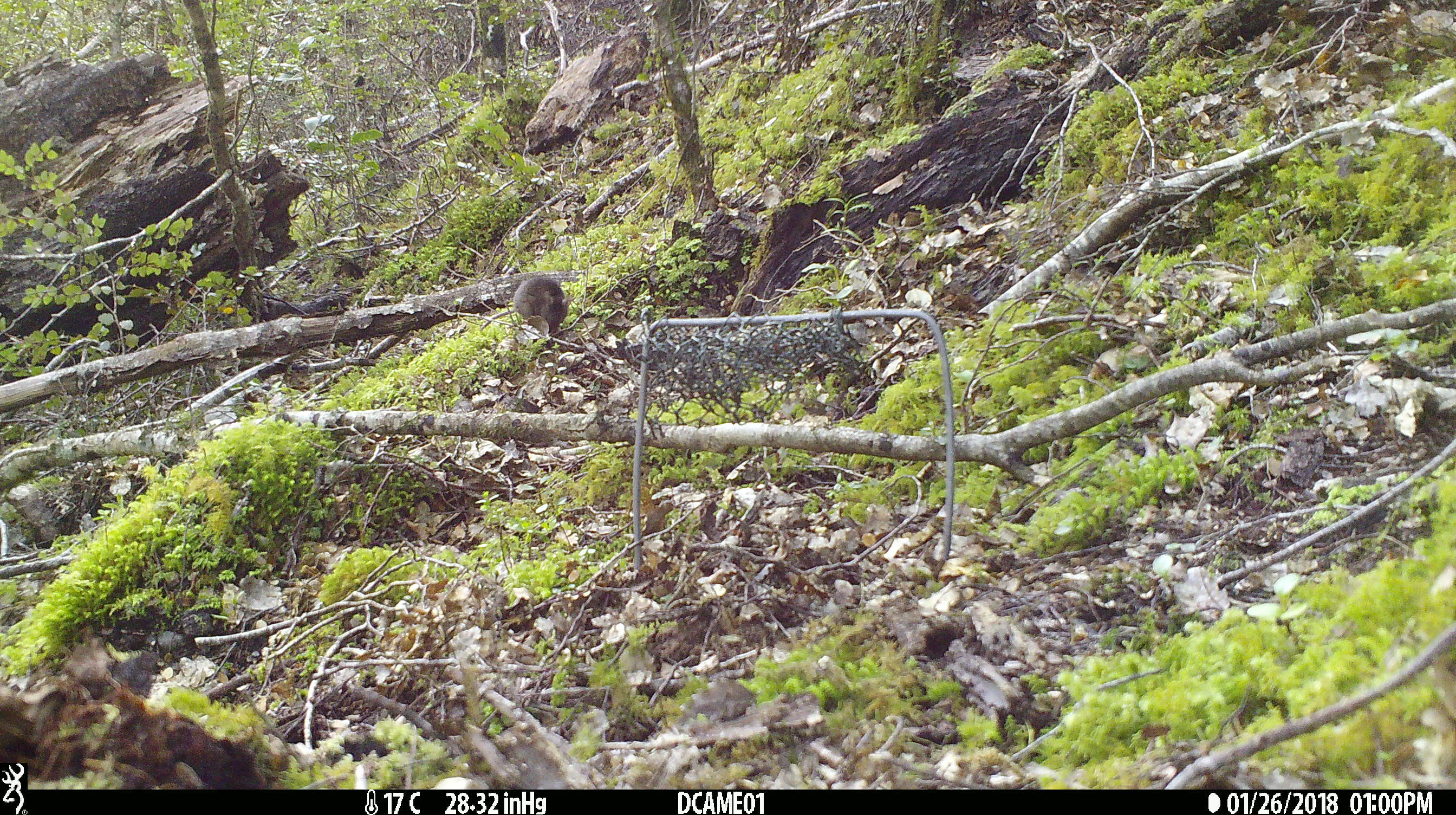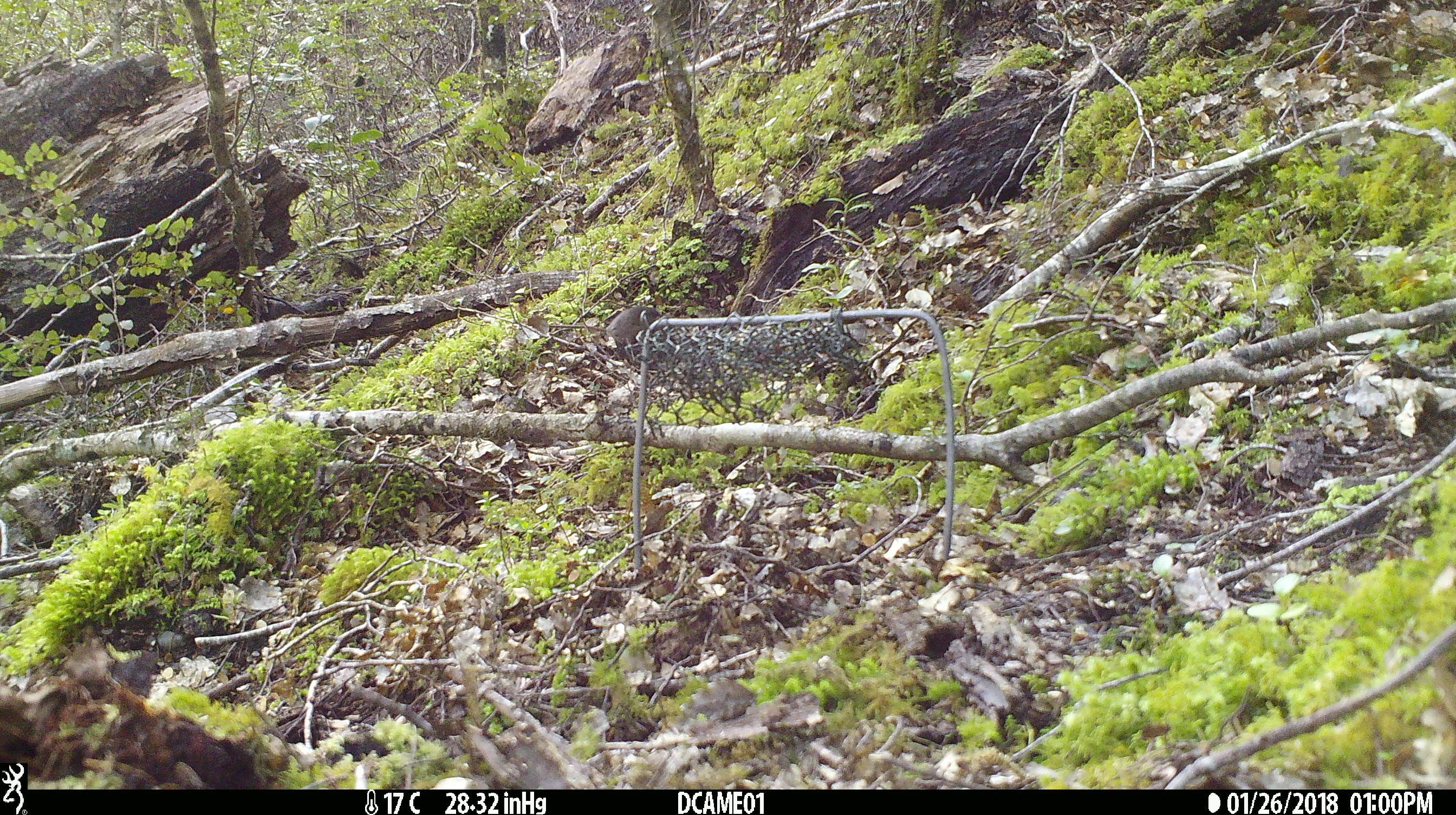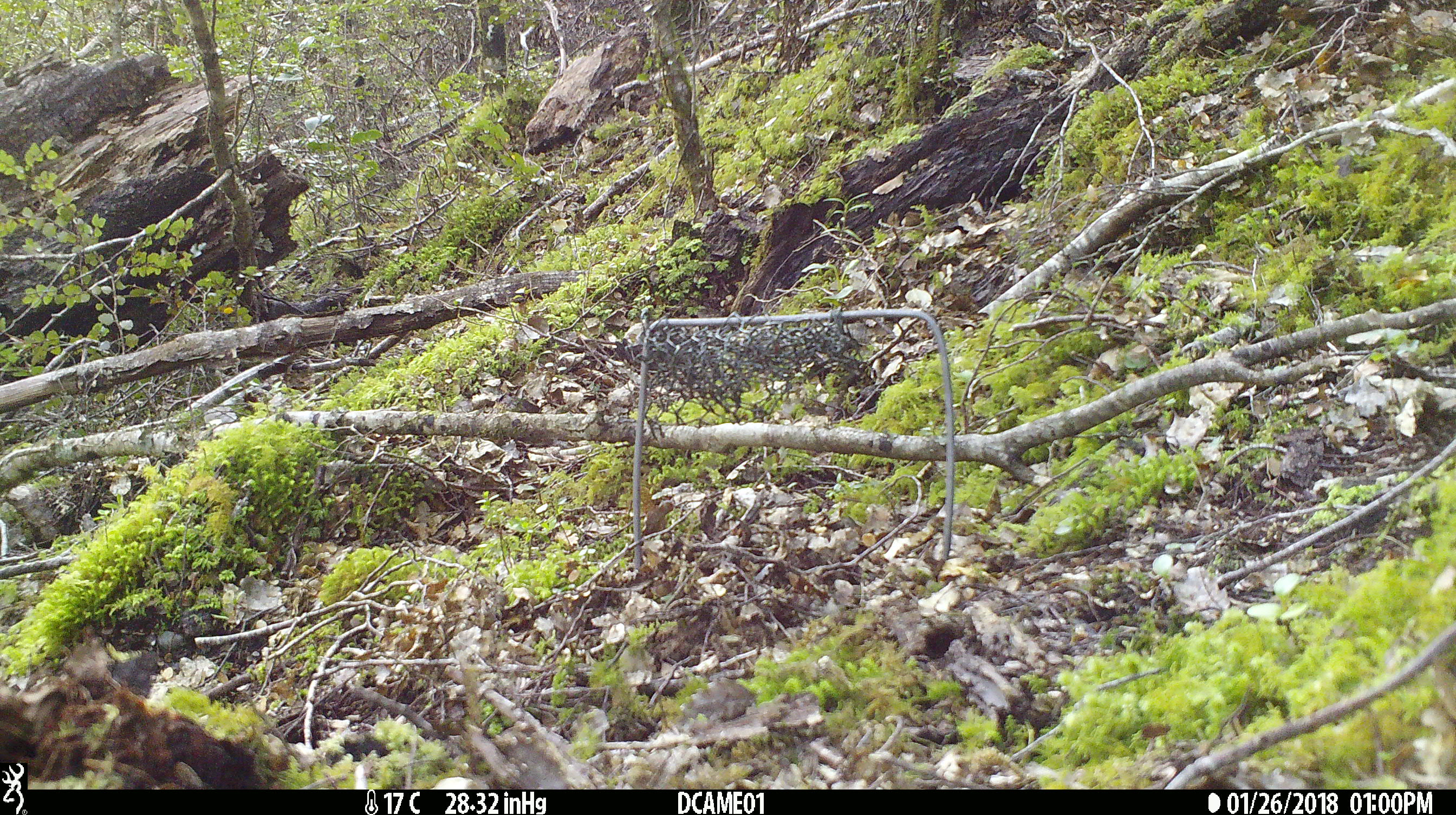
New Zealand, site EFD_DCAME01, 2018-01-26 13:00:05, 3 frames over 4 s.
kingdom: Animalia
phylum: Chordata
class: Mammalia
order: Rodentia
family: Muridae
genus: Mus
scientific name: Mus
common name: mouse